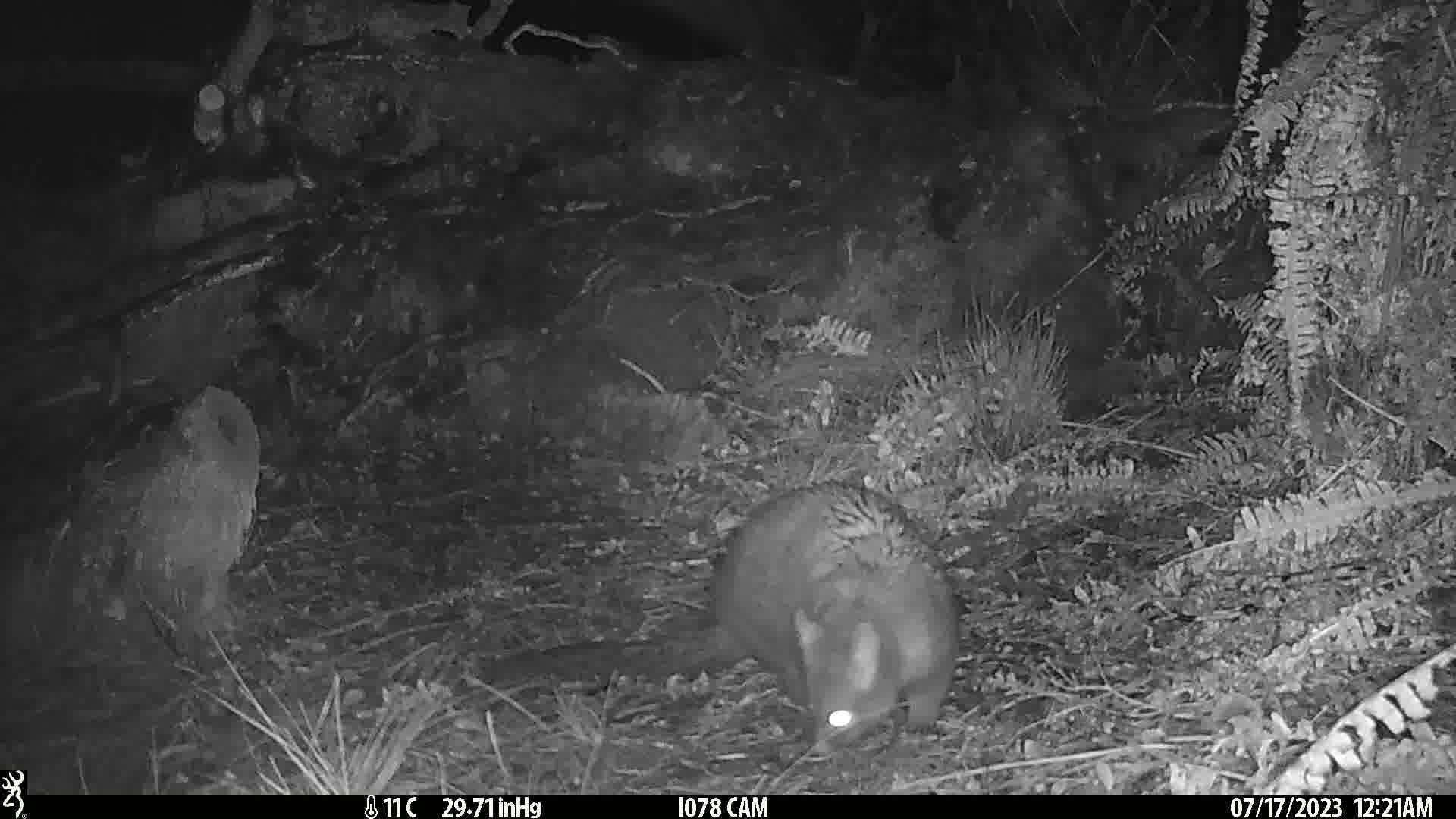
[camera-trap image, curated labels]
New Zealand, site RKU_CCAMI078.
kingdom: Animalia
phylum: Chordata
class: Mammalia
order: Diprotodontia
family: Phalangeridae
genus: Trichosurus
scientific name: Trichosurus vulpecula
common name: common brushtail possum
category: possum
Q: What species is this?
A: Possum (common brushtail possum) (Trichosurus vulpecula).